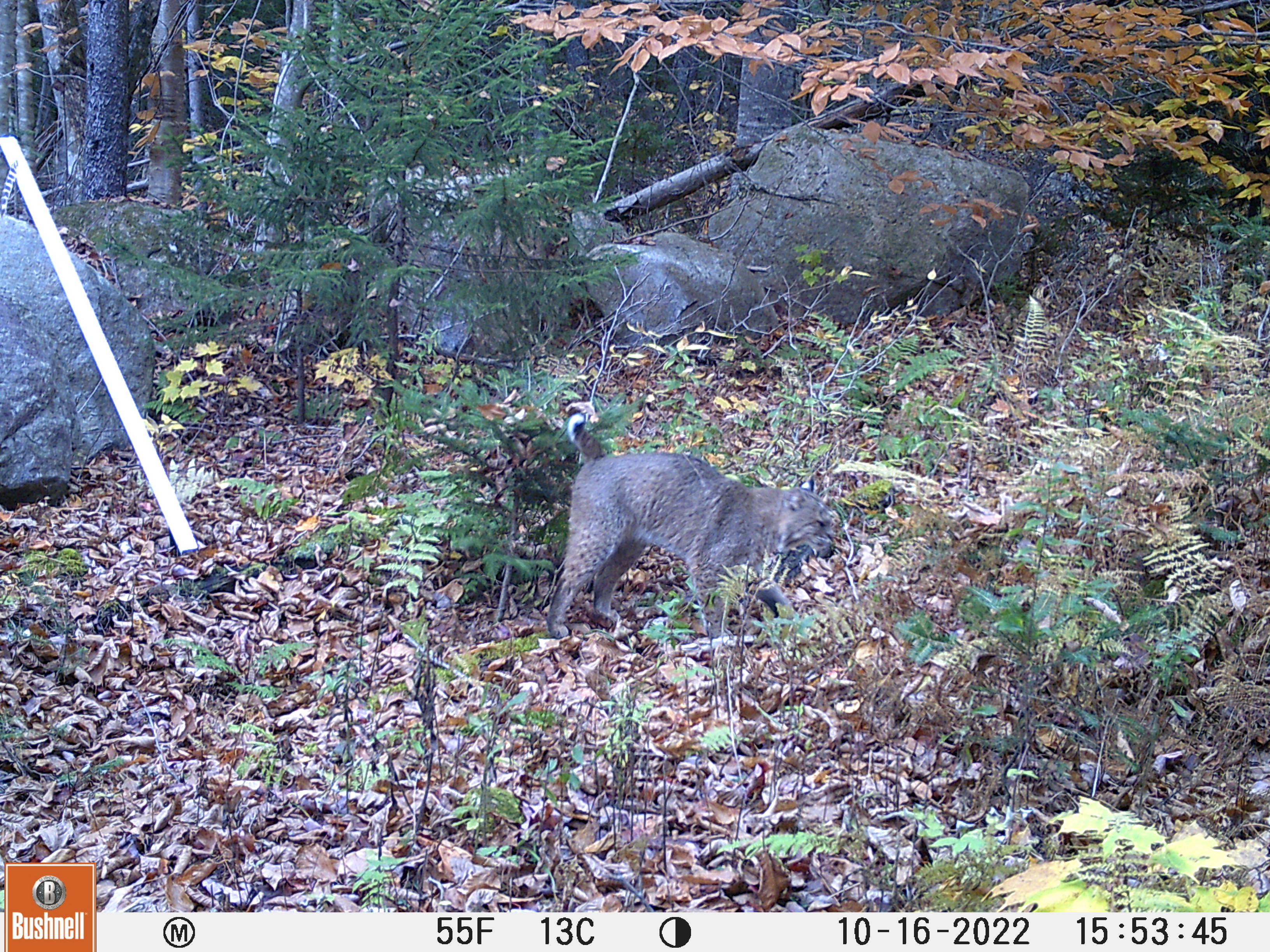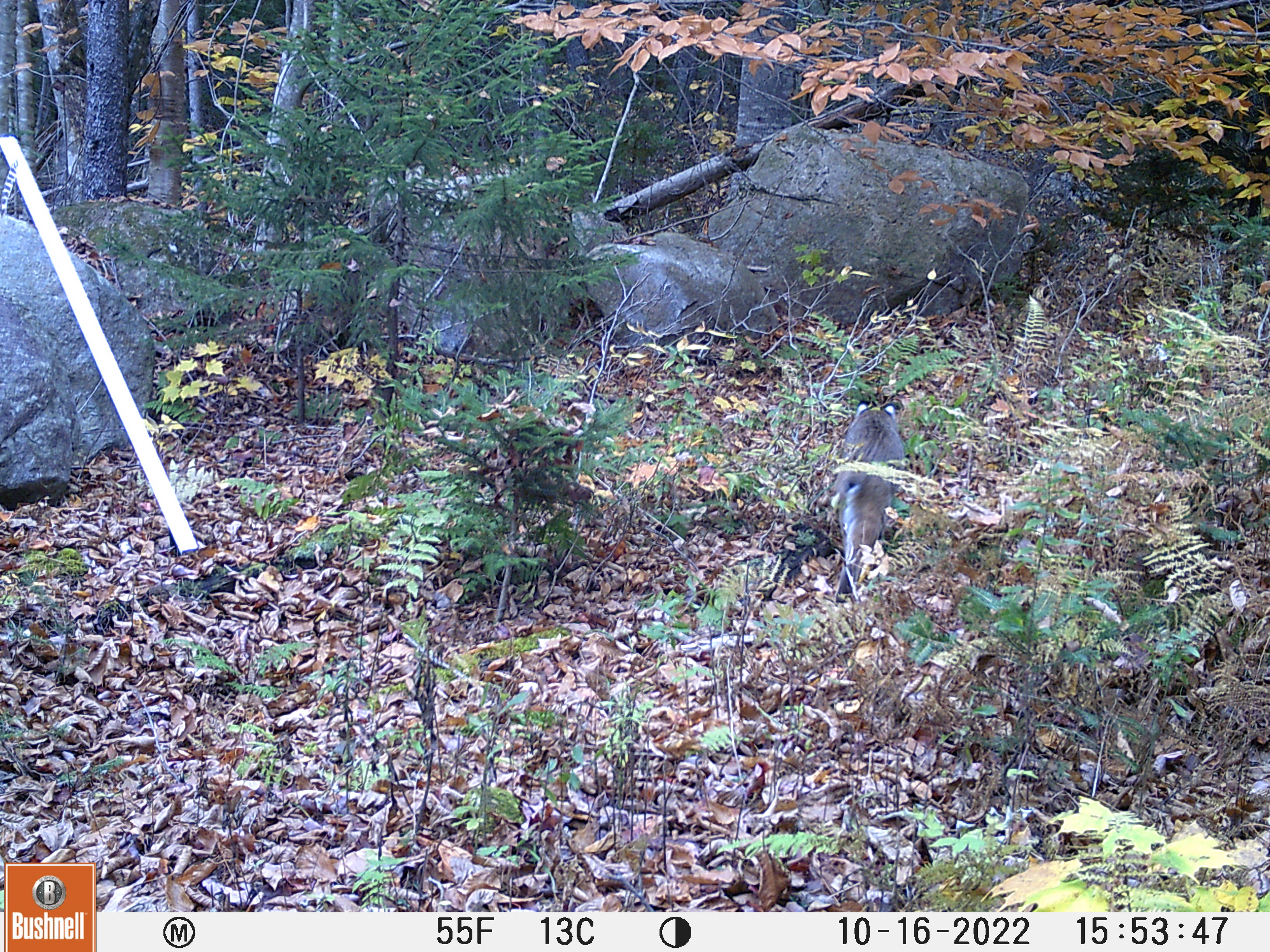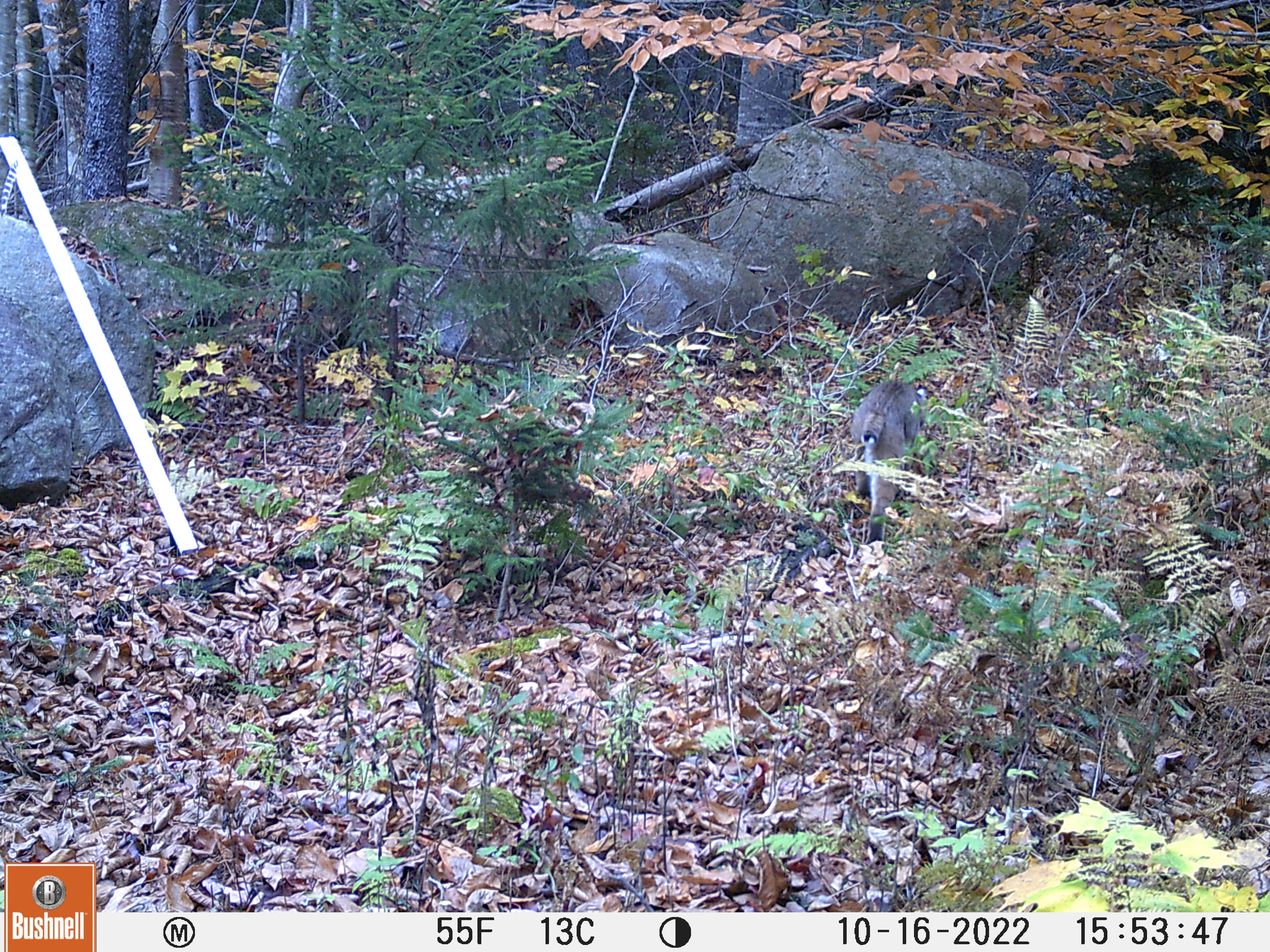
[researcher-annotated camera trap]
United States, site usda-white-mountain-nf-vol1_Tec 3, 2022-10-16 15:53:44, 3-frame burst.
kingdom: Animalia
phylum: Chordata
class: Mammalia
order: Carnivora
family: Felidae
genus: Lynx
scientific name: Lynx rufus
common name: bobcat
Bobcat (Lynx rufus).